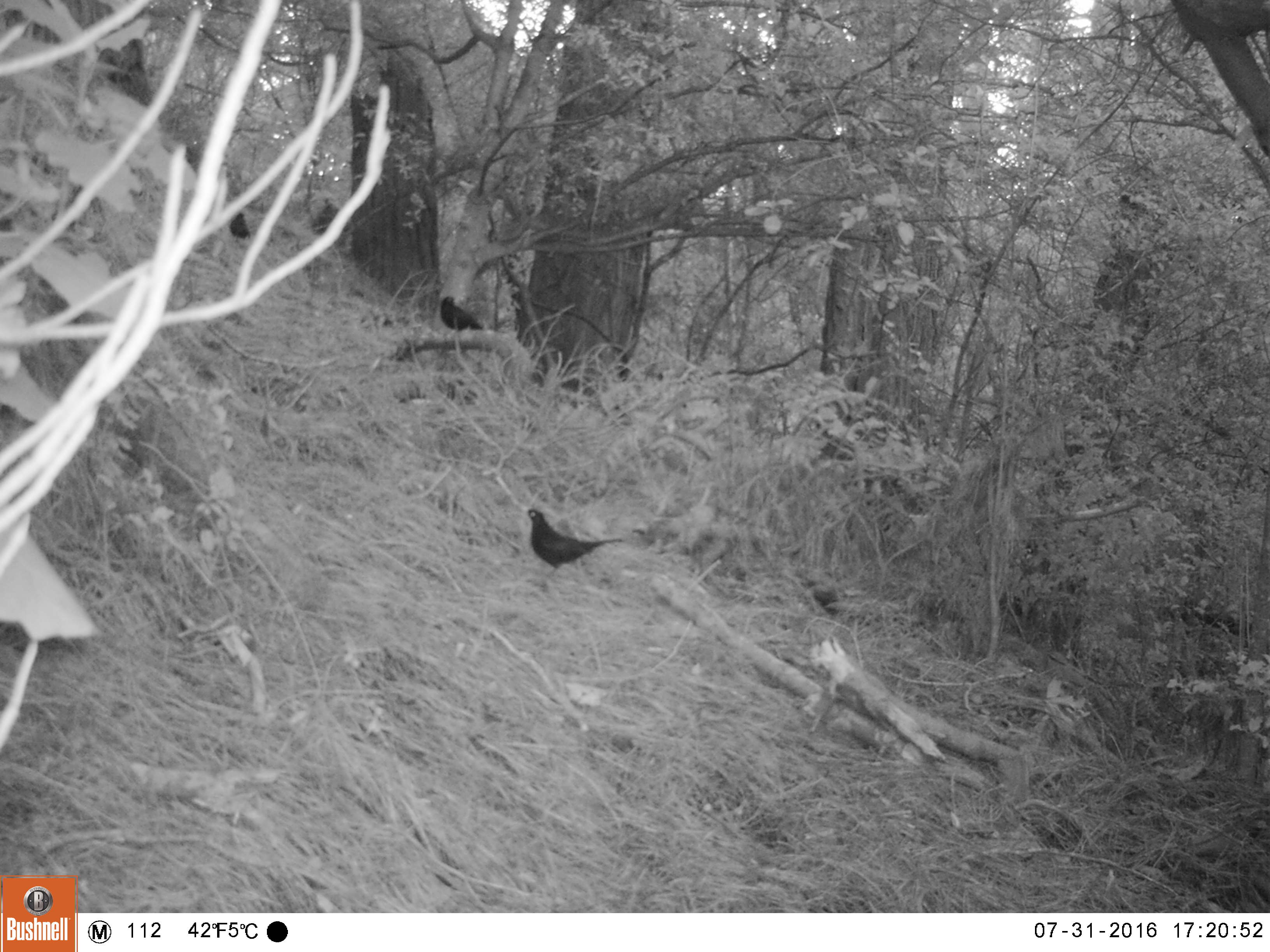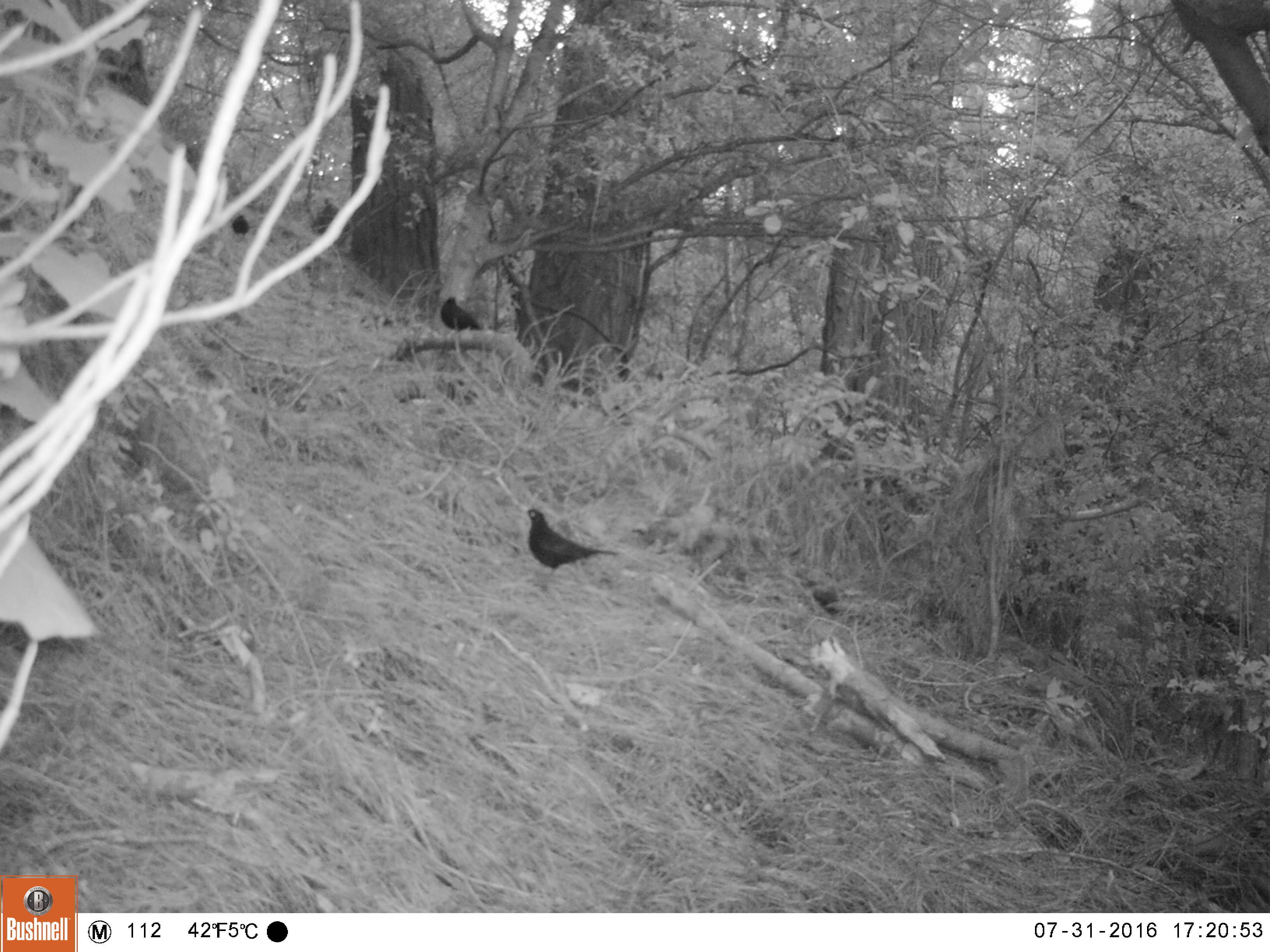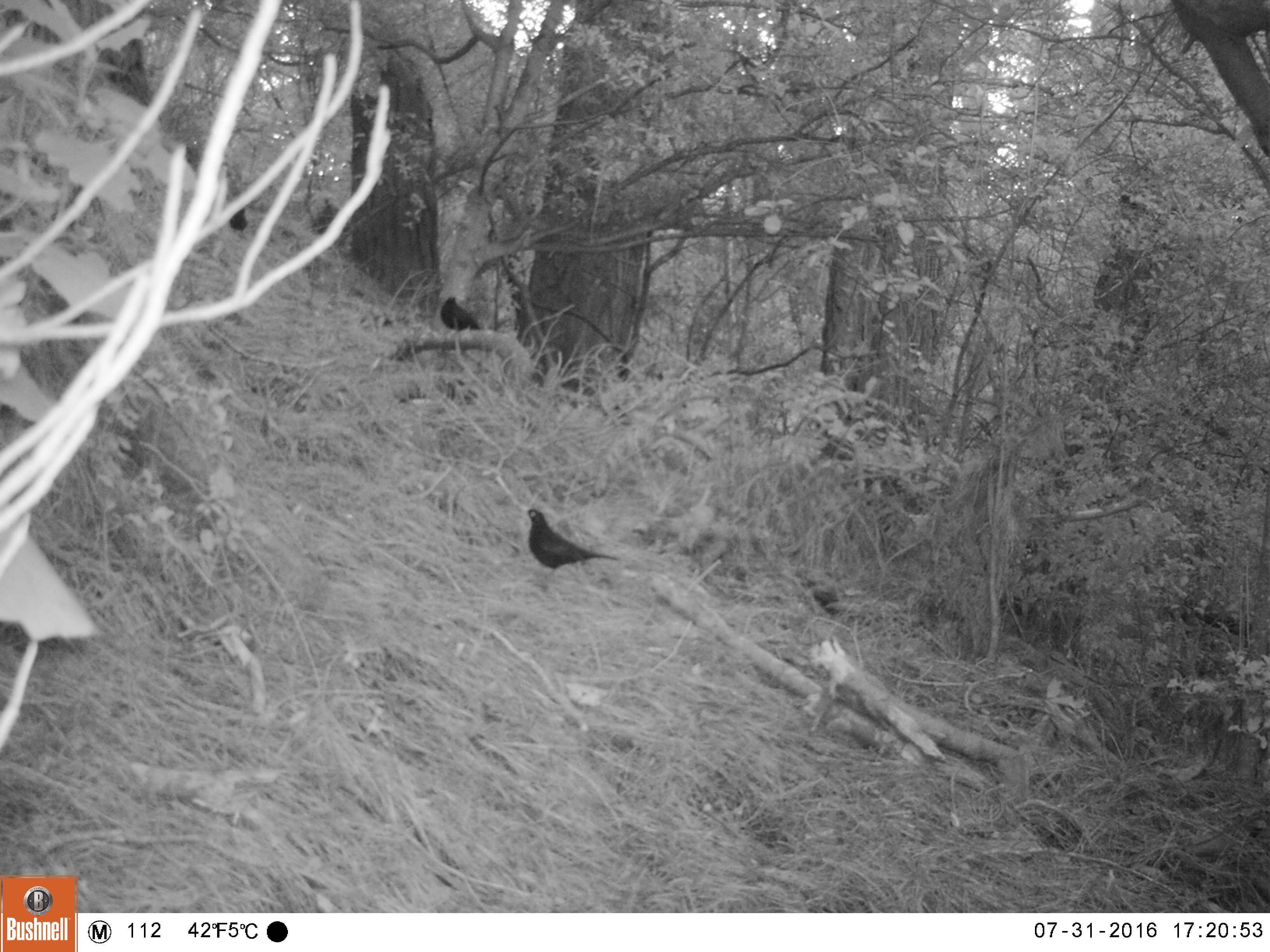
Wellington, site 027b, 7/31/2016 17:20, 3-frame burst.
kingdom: Animalia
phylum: Chordata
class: Aves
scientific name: Aves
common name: bird